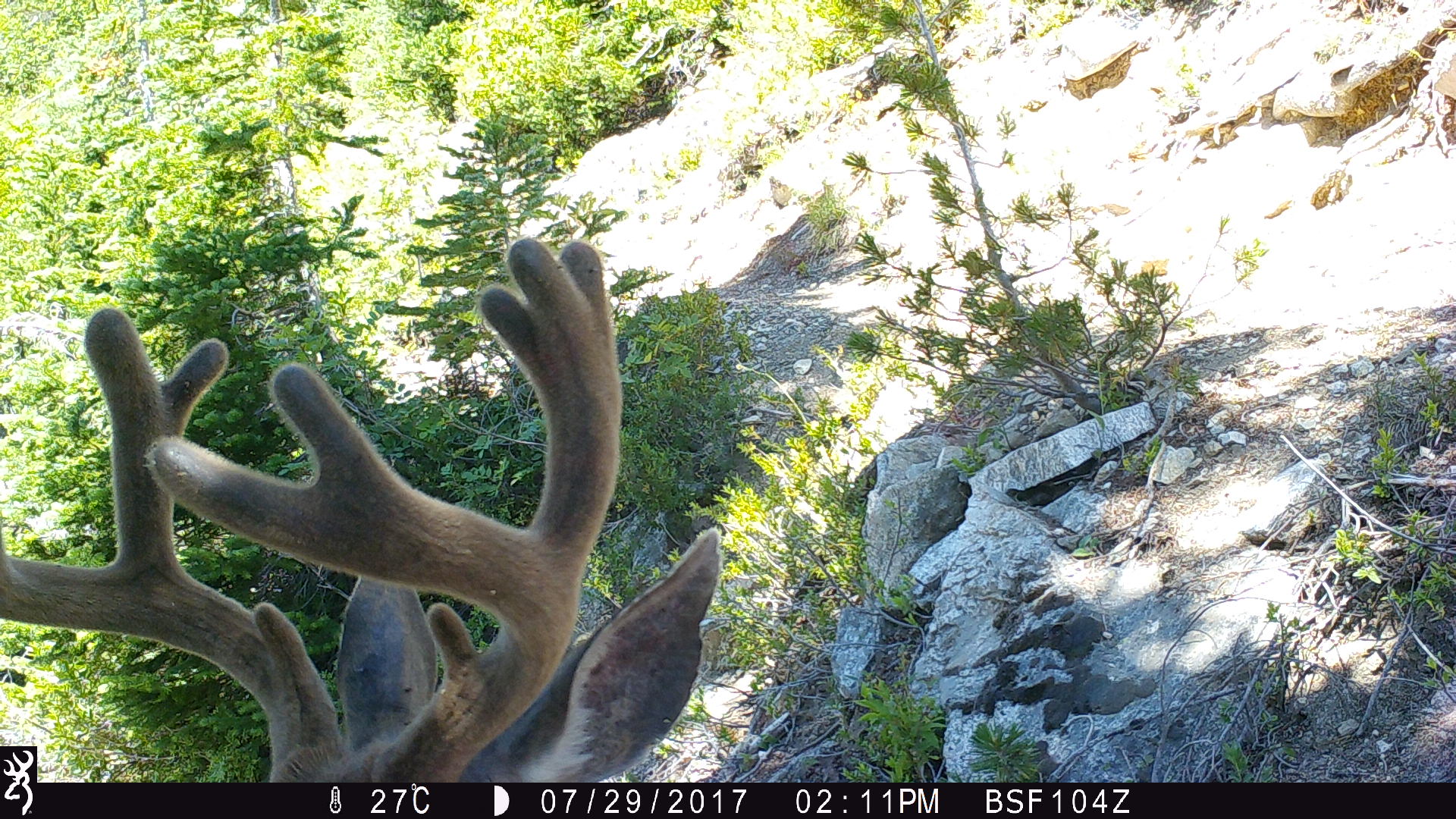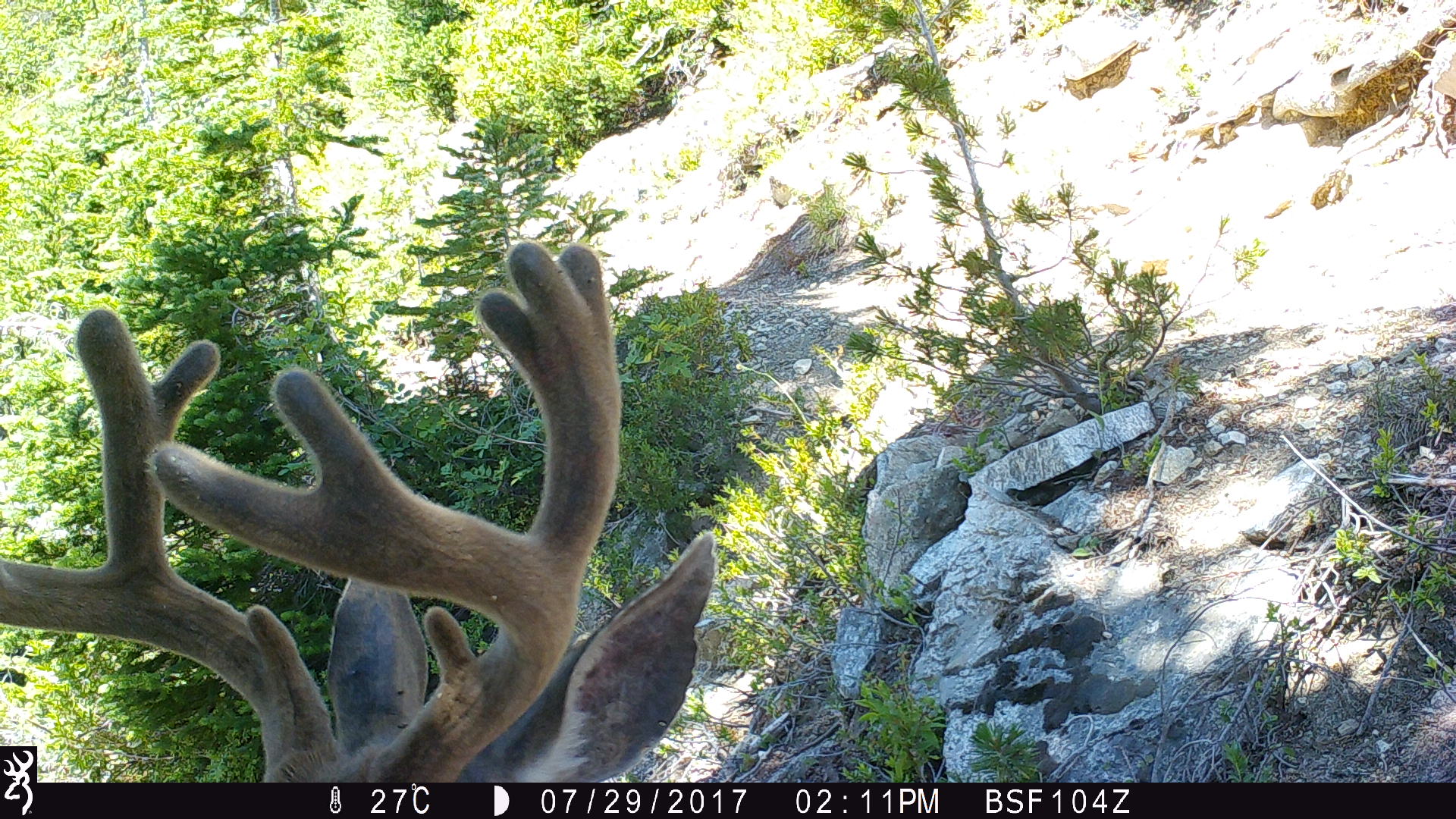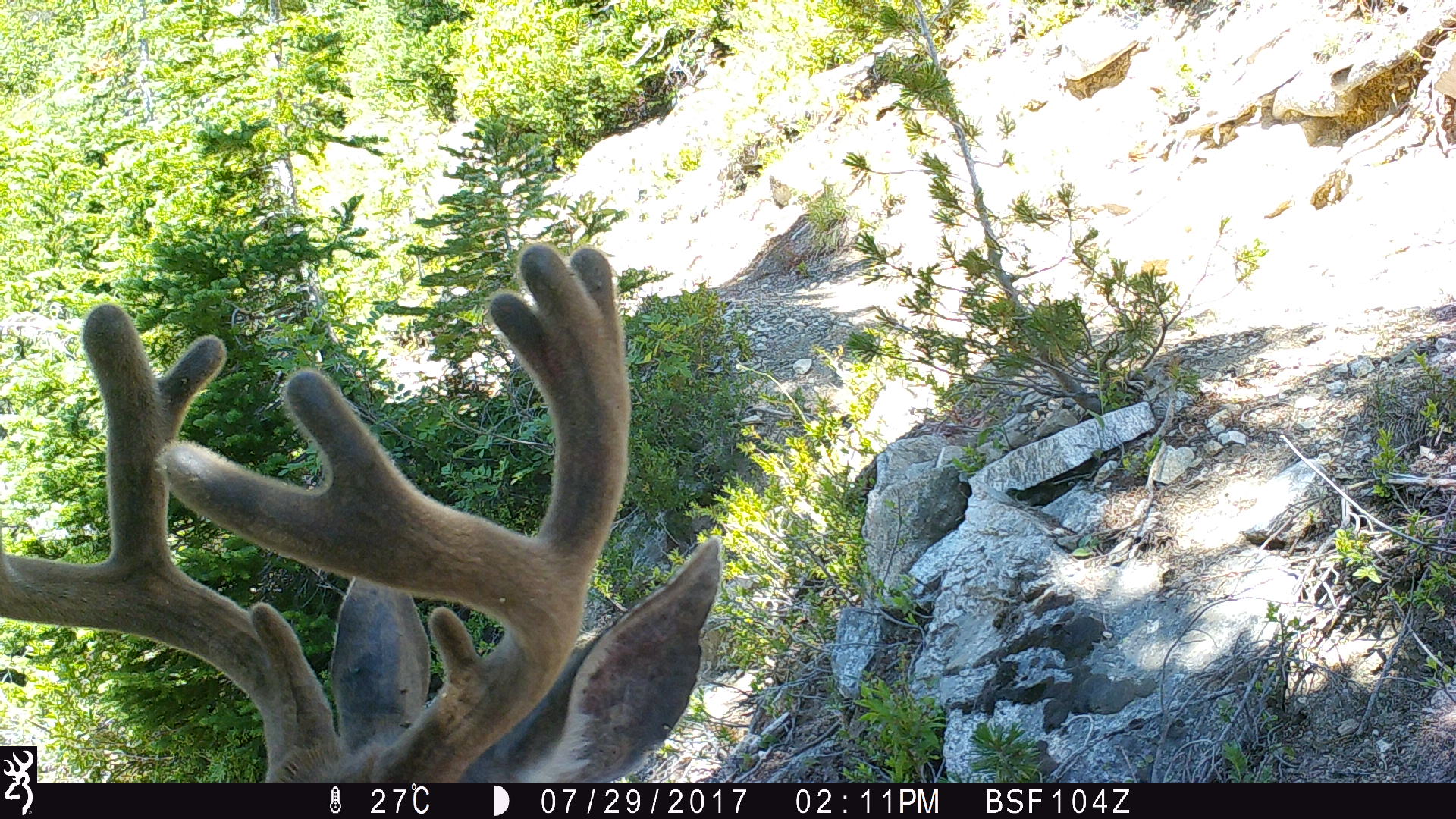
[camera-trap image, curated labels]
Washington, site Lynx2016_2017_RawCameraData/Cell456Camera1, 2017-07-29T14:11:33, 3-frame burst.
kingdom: Animalia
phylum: Chordata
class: Mammalia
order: Artiodactyla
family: Cervidae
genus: Odocoileus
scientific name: Odocoileus hemionus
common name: mule deer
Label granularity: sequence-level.